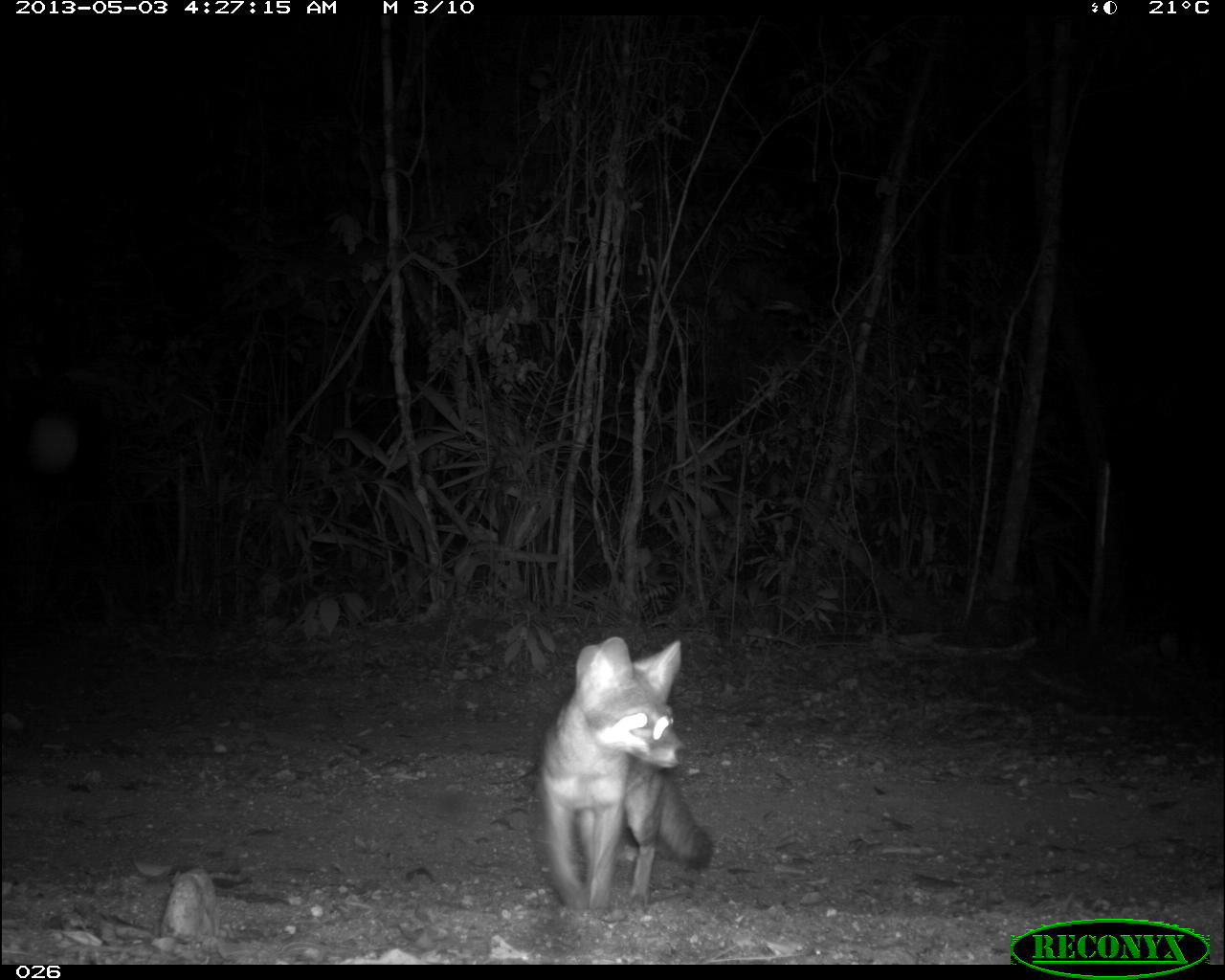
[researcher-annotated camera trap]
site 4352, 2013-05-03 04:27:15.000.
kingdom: Animalia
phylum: Chordata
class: Mammalia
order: Carnivora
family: Canidae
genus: Urocyon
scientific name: Urocyon cinereoargenteus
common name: gray fox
Urocyon cinereoargenteus (gray fox), count 1.